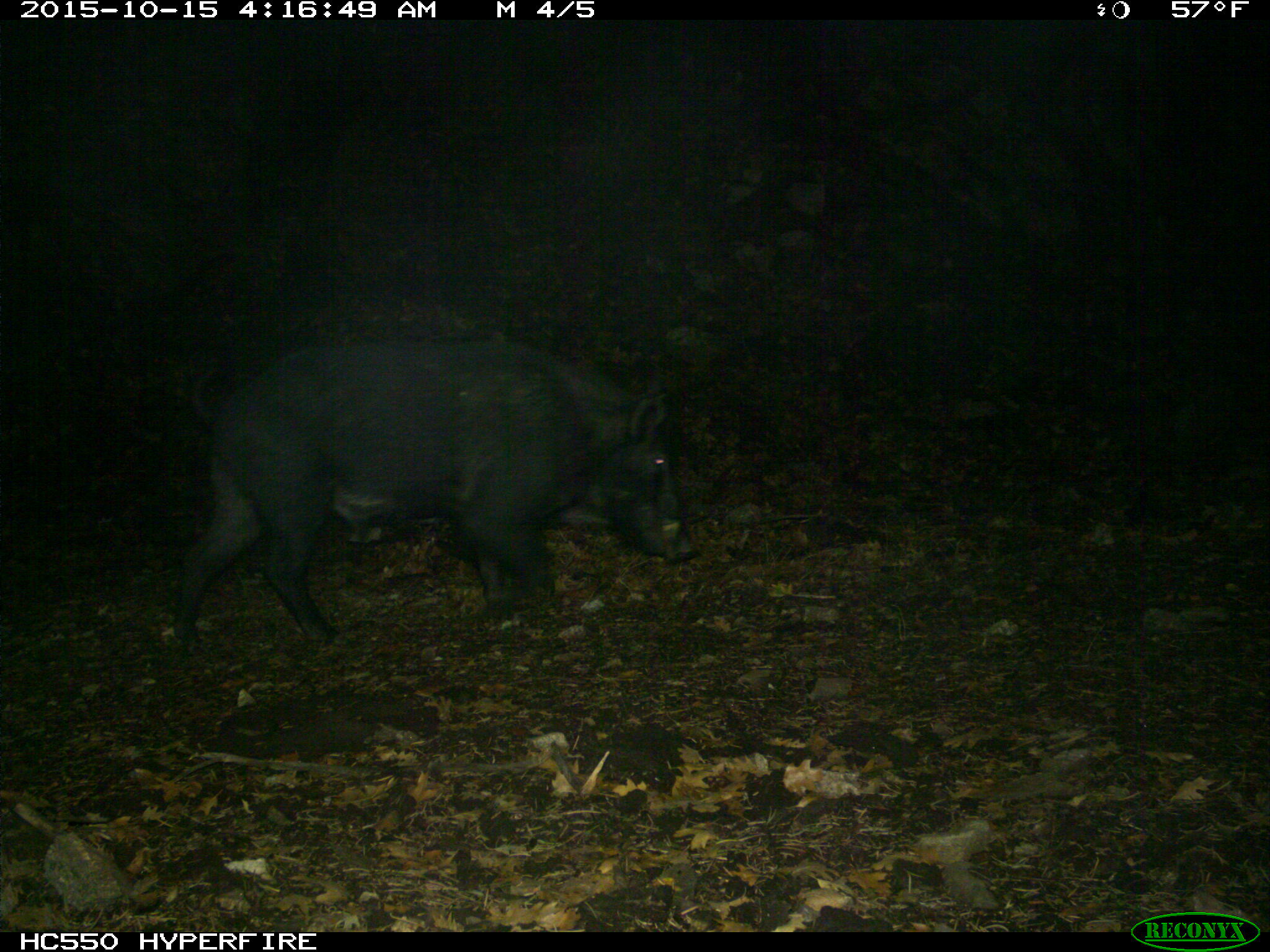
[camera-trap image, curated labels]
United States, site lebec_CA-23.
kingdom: Animalia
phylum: Chordata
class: Mammalia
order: Artiodactyla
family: Suidae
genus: Sus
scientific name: Sus scrofa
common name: wild boar